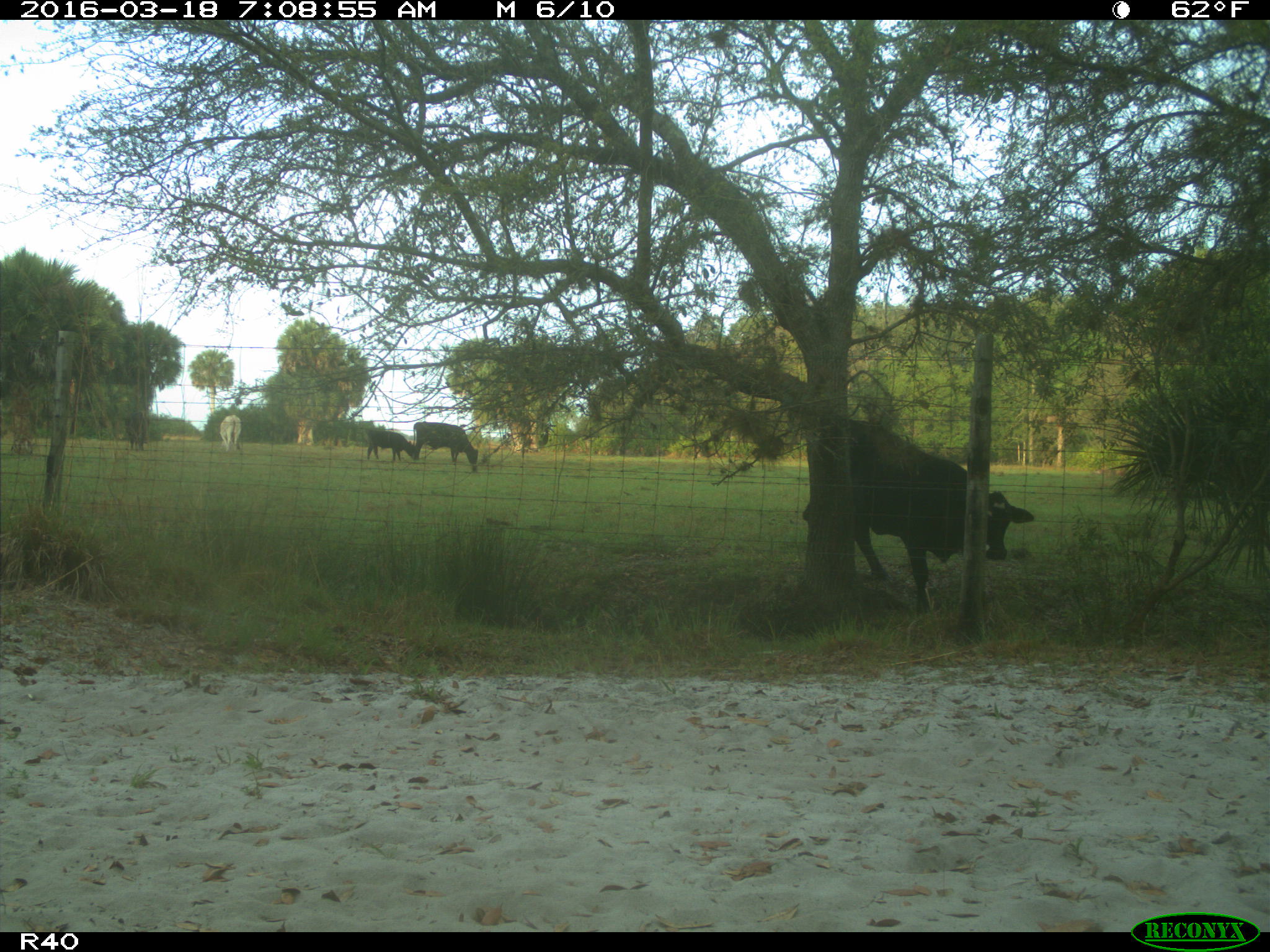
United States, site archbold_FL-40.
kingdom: Animalia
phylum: Chordata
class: Mammalia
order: Artiodactyla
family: Bovidae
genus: Bos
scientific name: Bos taurus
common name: domestic cow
Bos taurus (domestic cow).